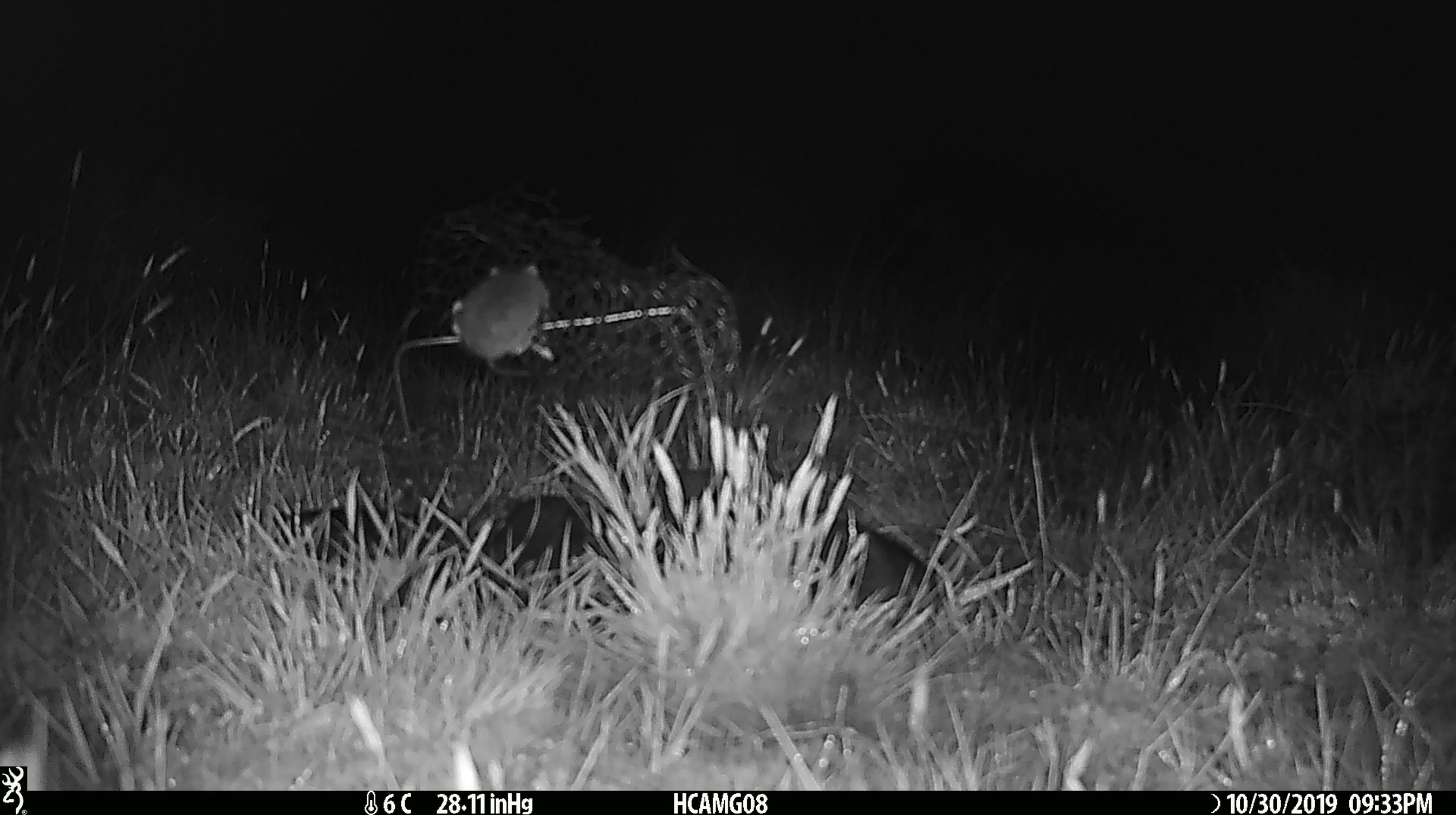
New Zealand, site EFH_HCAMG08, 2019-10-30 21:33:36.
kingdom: Animalia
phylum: Chordata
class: Mammalia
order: Rodentia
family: Muridae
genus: Mus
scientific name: Mus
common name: mouse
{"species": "mouse (Mus)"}